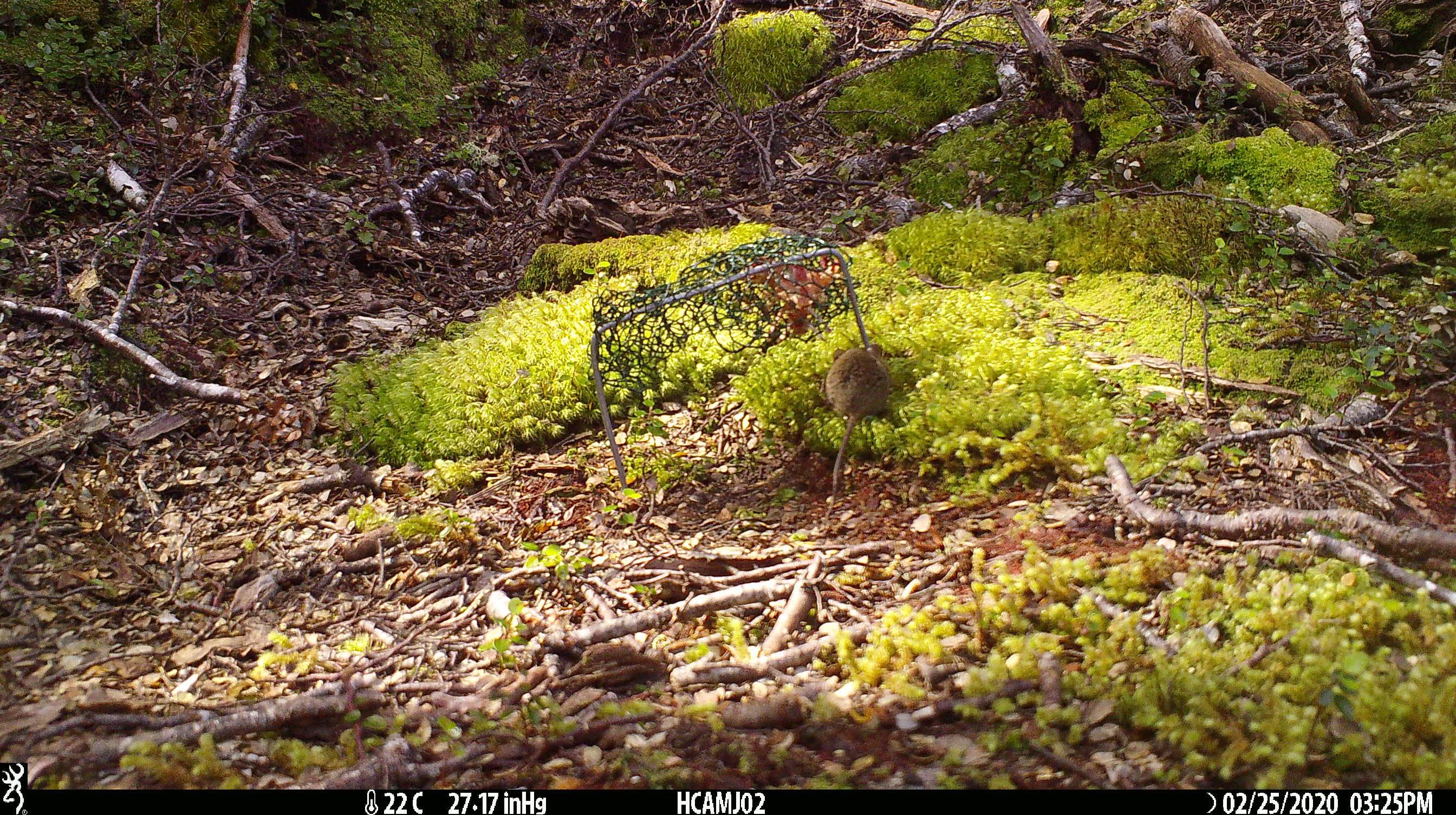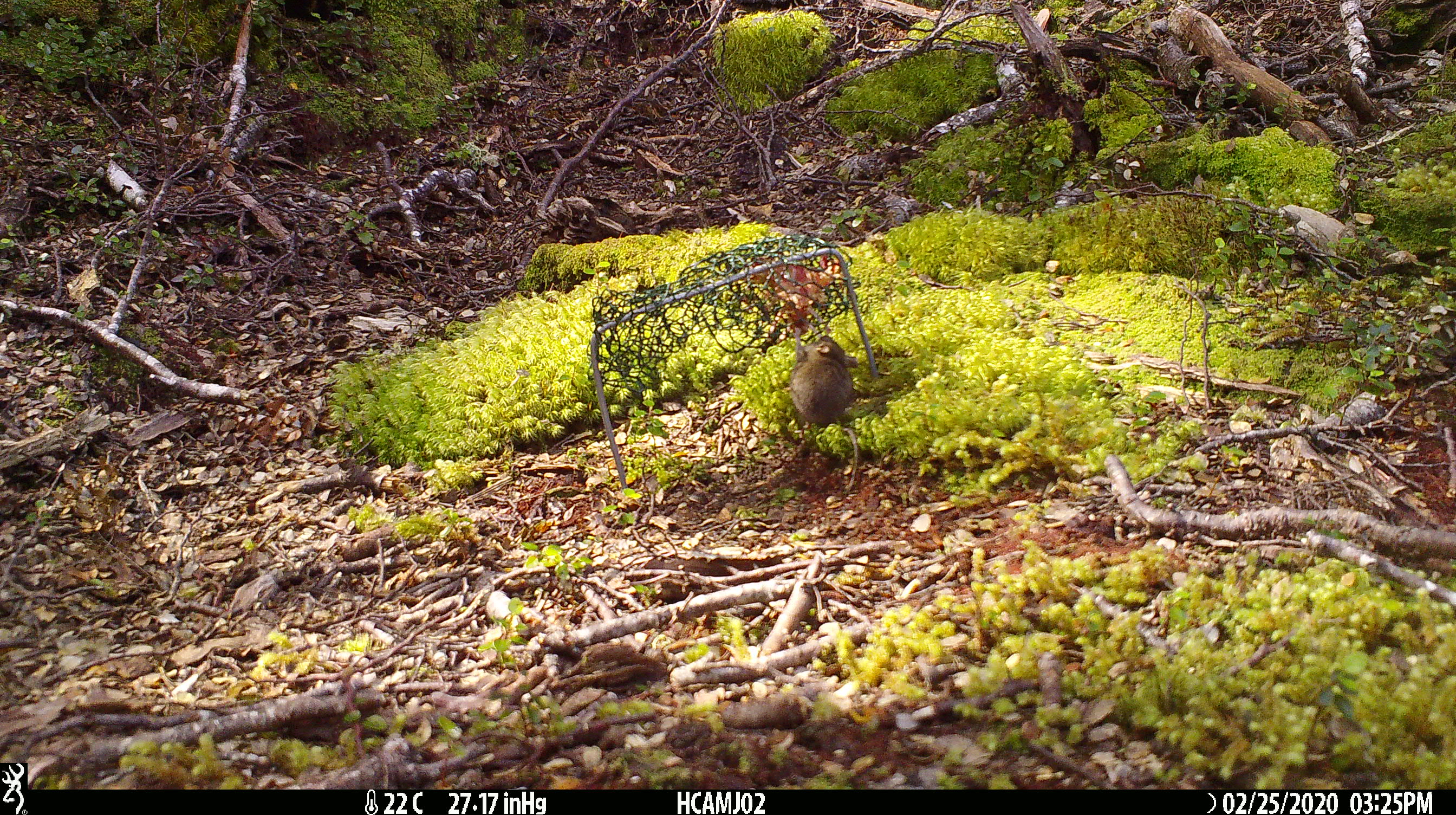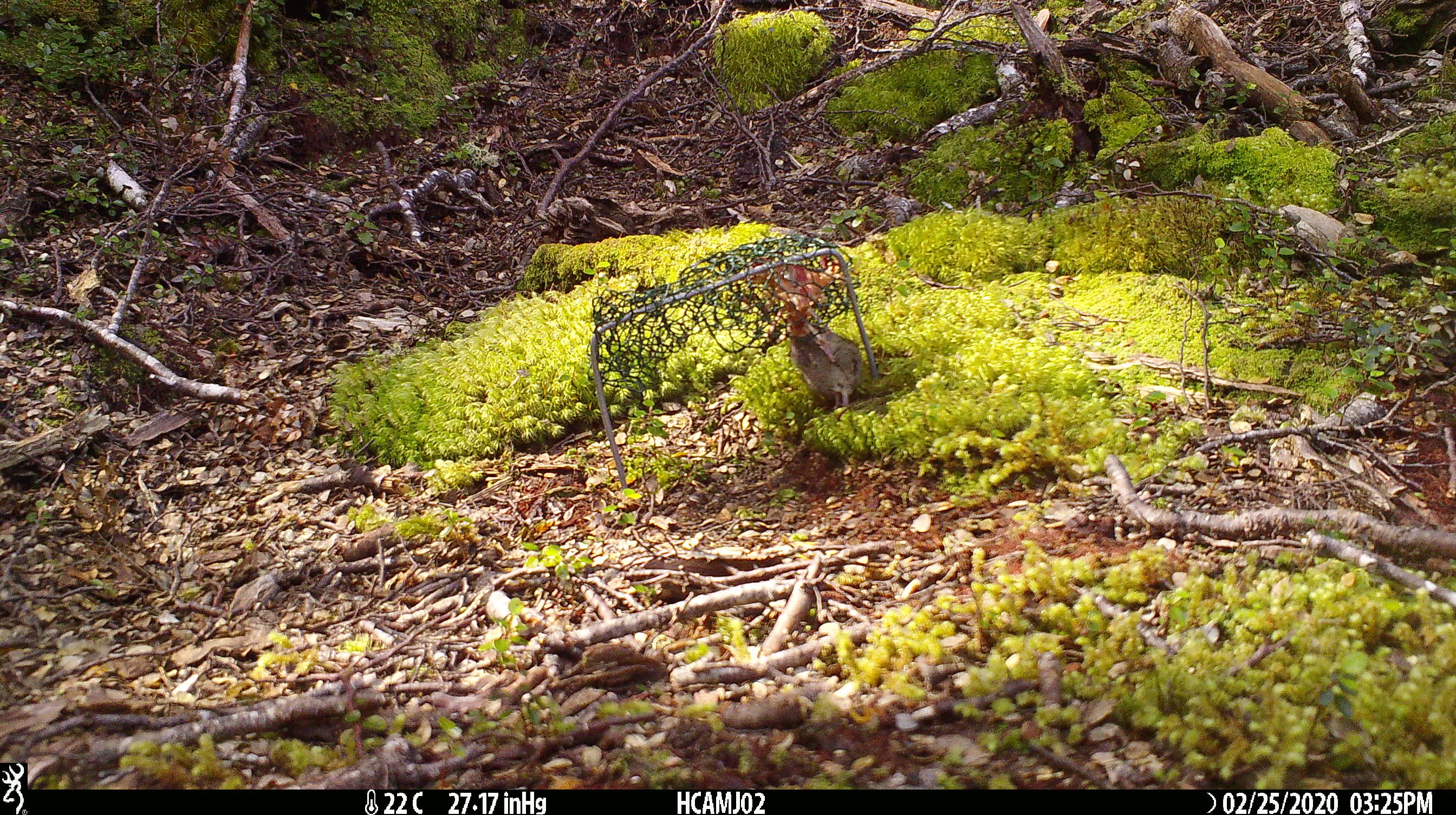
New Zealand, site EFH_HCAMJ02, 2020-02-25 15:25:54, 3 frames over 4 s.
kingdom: Animalia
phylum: Chordata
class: Mammalia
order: Rodentia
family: Muridae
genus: Mus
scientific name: Mus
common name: mouse